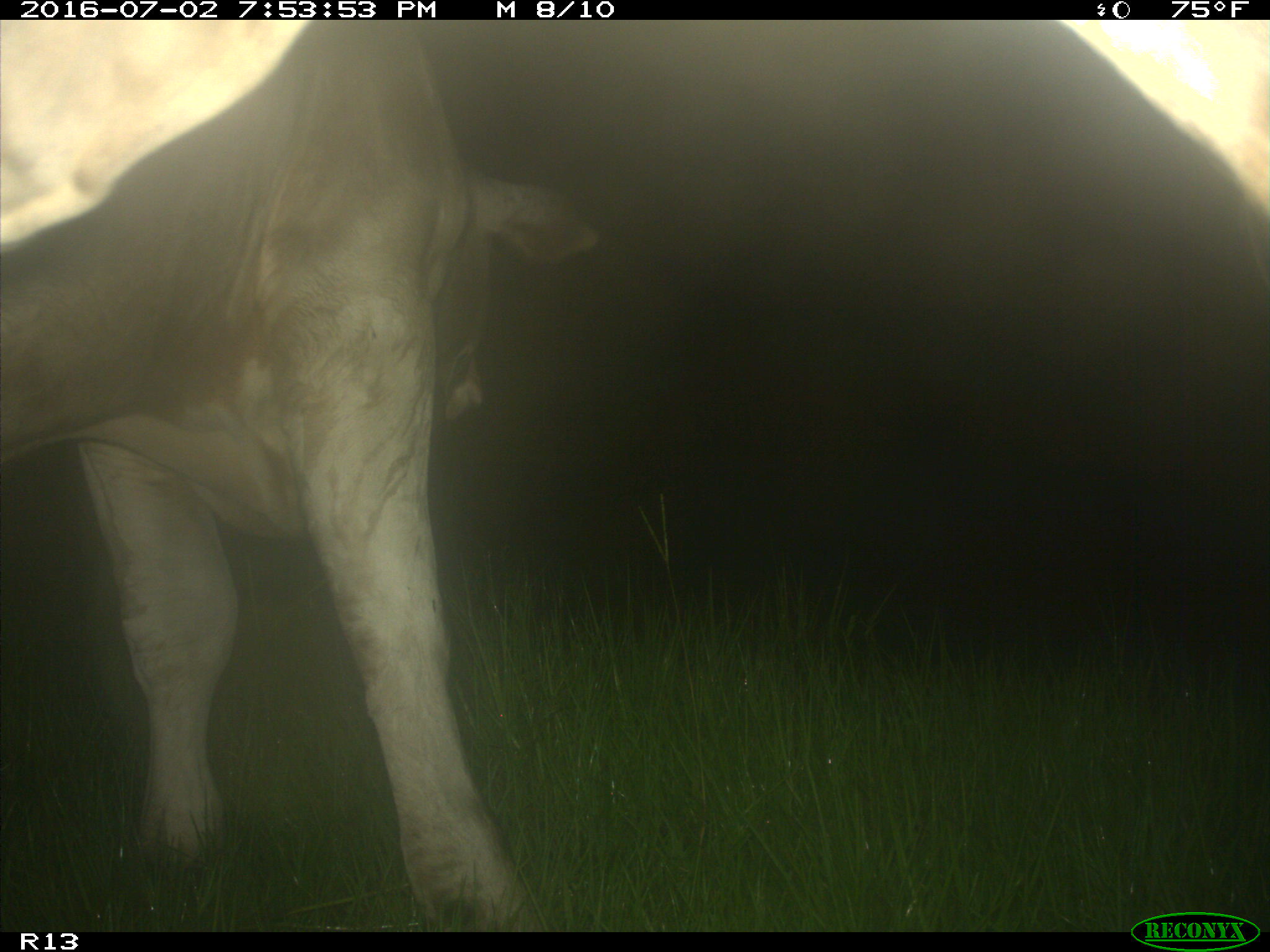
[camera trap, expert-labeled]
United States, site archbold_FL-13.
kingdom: Animalia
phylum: Chordata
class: Mammalia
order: Artiodactyla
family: Bovidae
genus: Bos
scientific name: Bos taurus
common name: domestic cow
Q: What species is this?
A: Bos taurus (domestic cow).